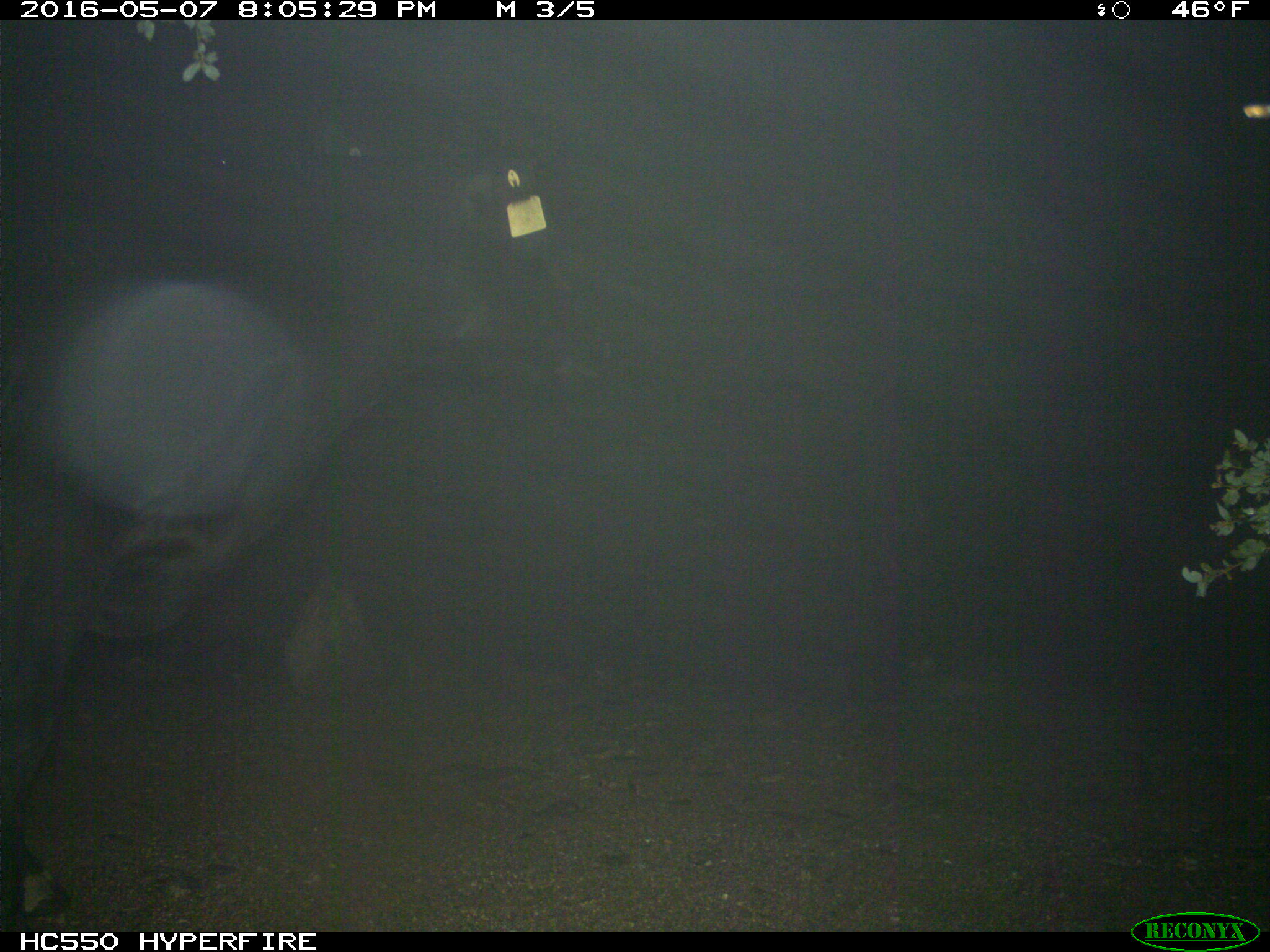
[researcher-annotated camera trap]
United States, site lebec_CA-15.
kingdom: Animalia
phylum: Chordata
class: Mammalia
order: Artiodactyla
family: Bovidae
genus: Bos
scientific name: Bos taurus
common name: domestic cow